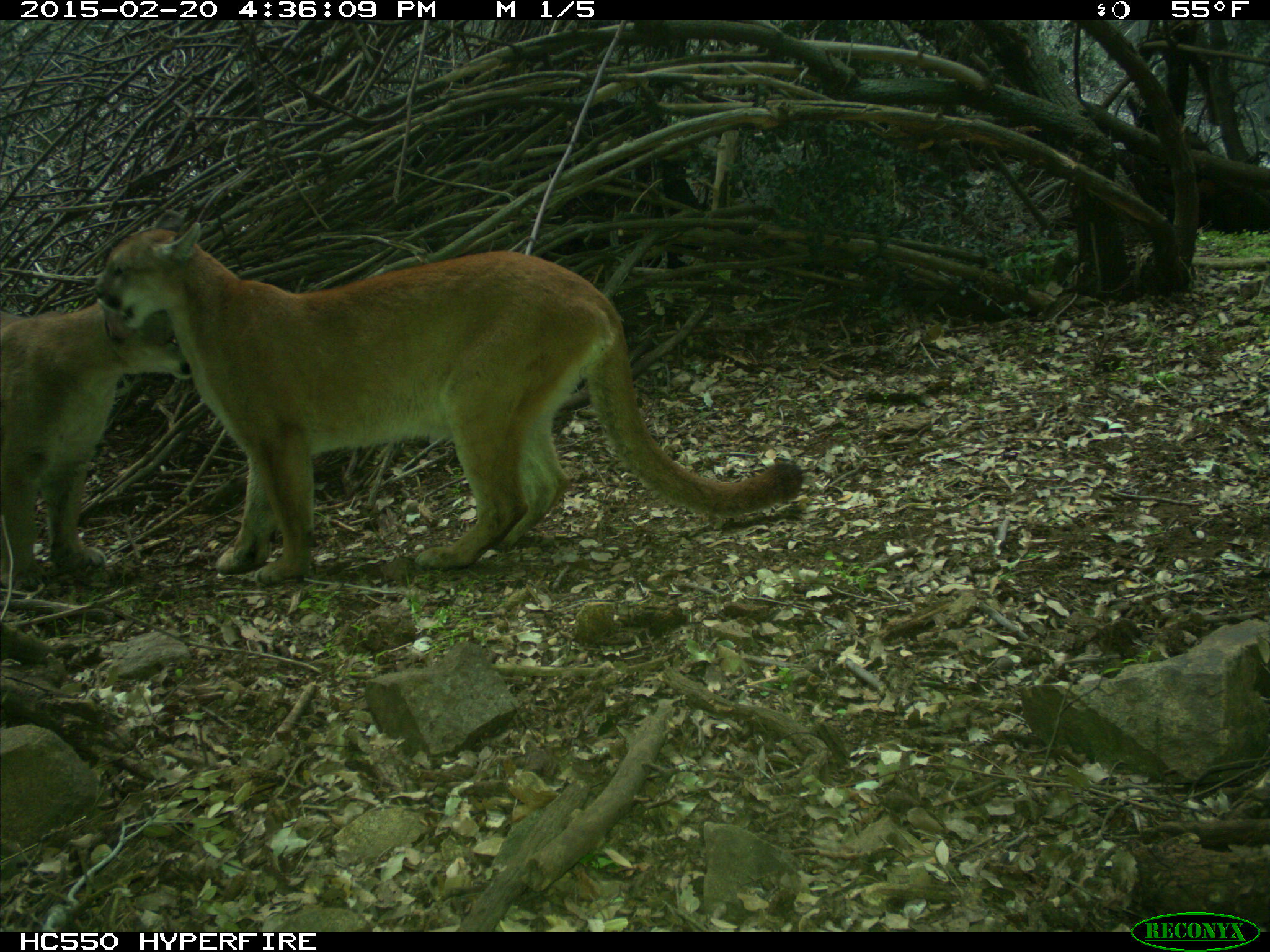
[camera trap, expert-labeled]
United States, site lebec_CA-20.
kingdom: Animalia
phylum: Chordata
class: Mammalia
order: Carnivora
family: Felidae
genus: Puma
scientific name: Puma concolor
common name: mountain lion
Puma concolor (mountain lion).